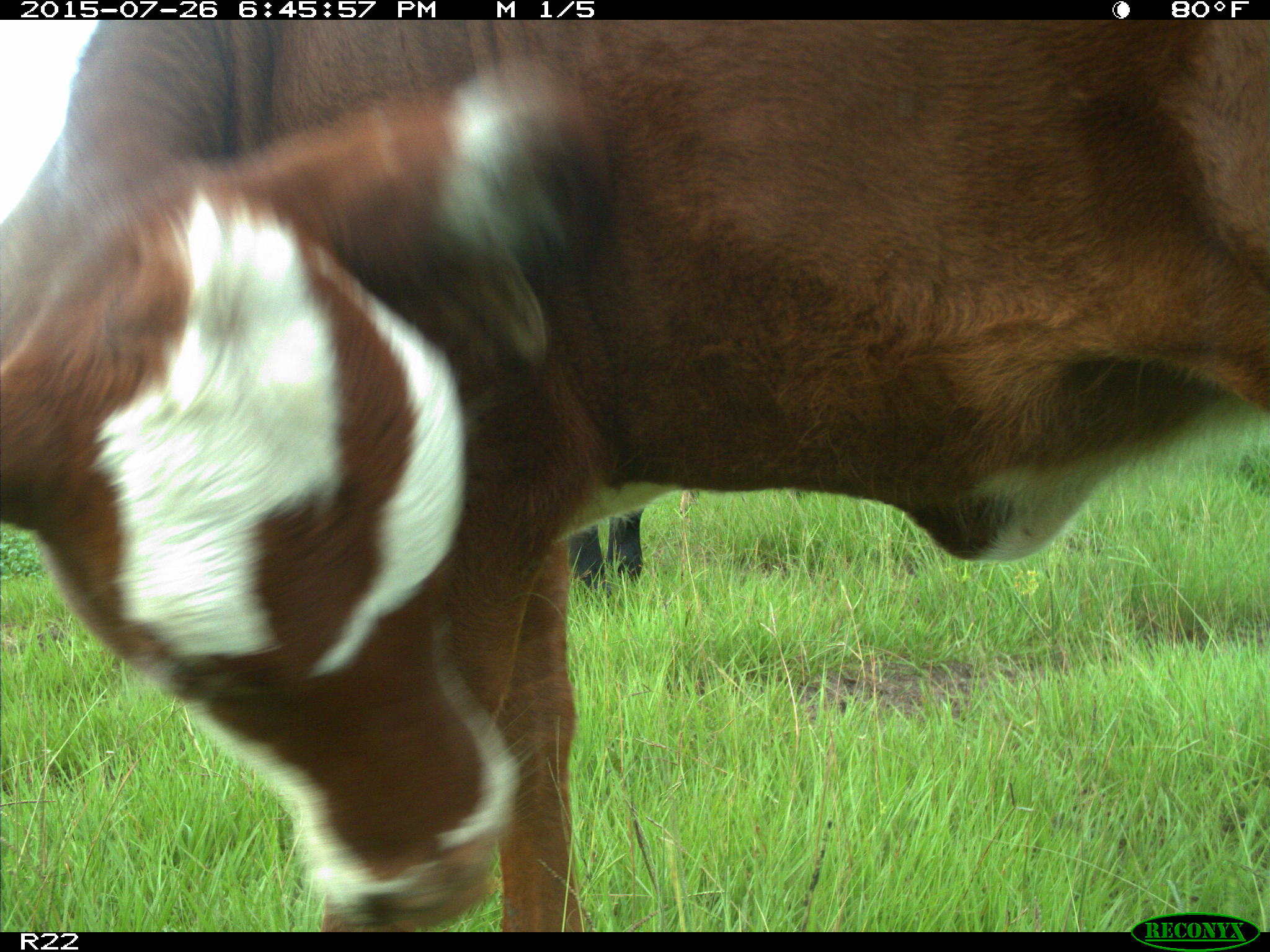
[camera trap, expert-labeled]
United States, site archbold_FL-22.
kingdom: Animalia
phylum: Chordata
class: Mammalia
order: Artiodactyla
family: Bovidae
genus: Bos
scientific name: Bos taurus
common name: domestic cow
Bos taurus (domestic cow).